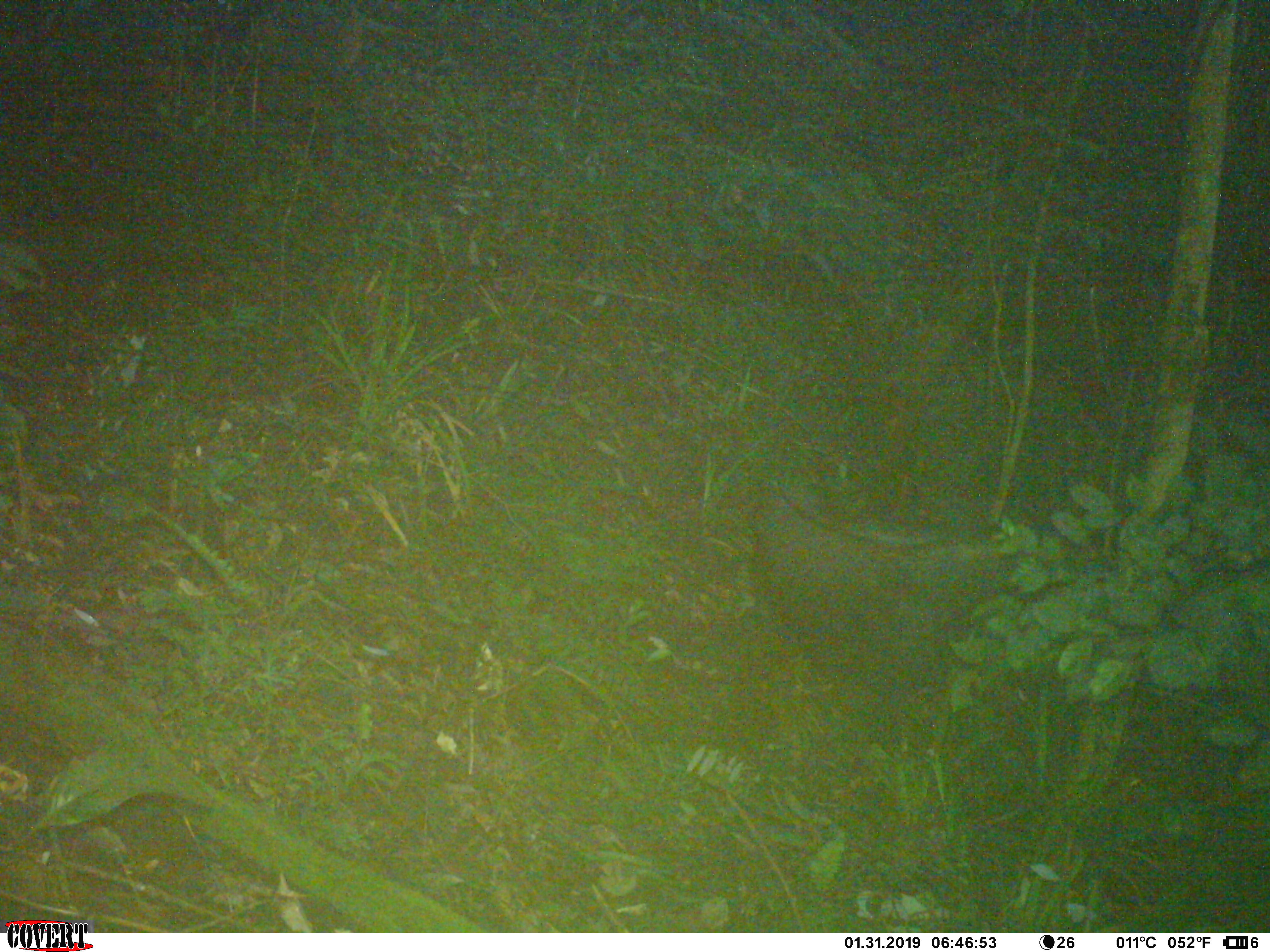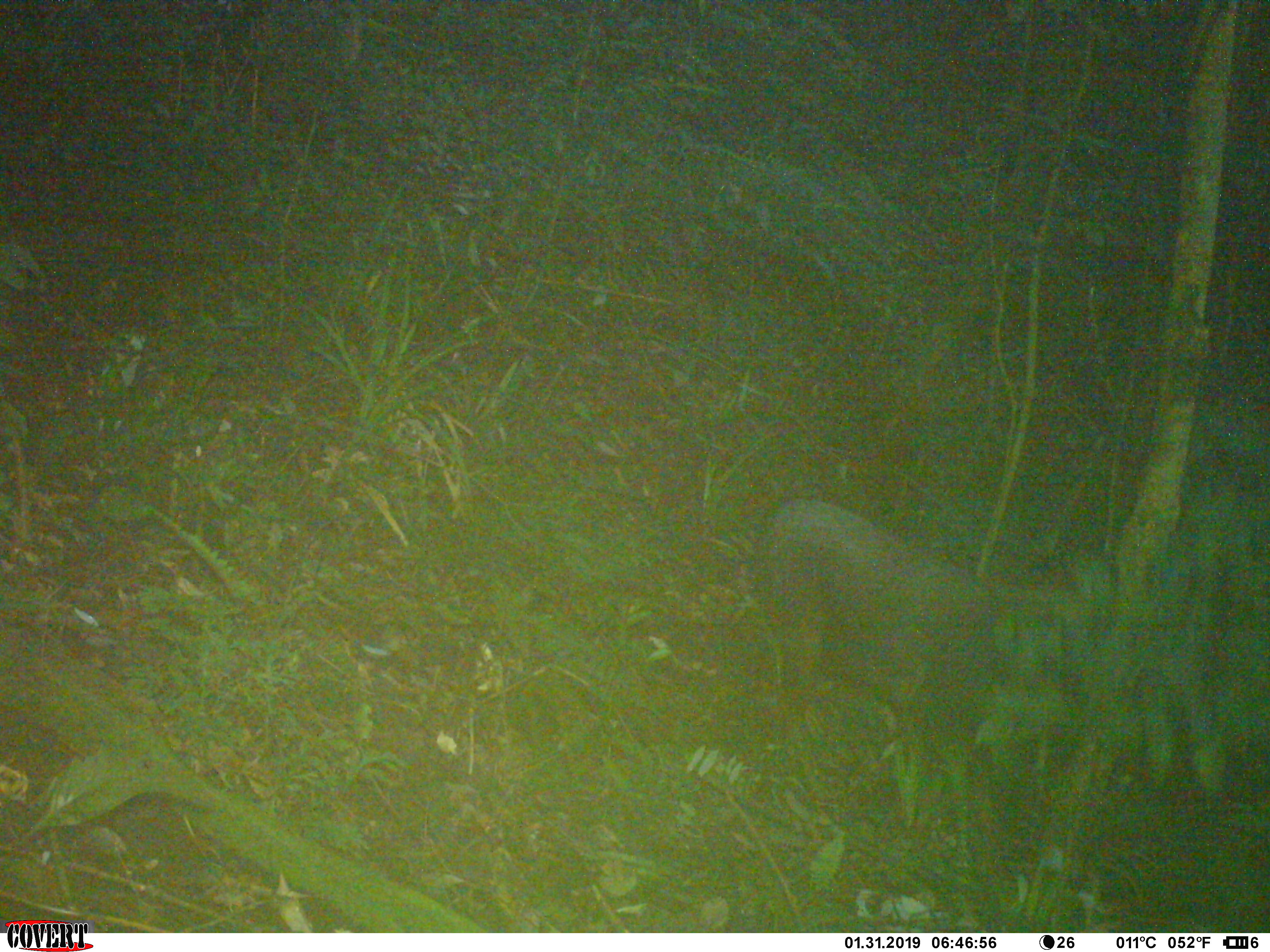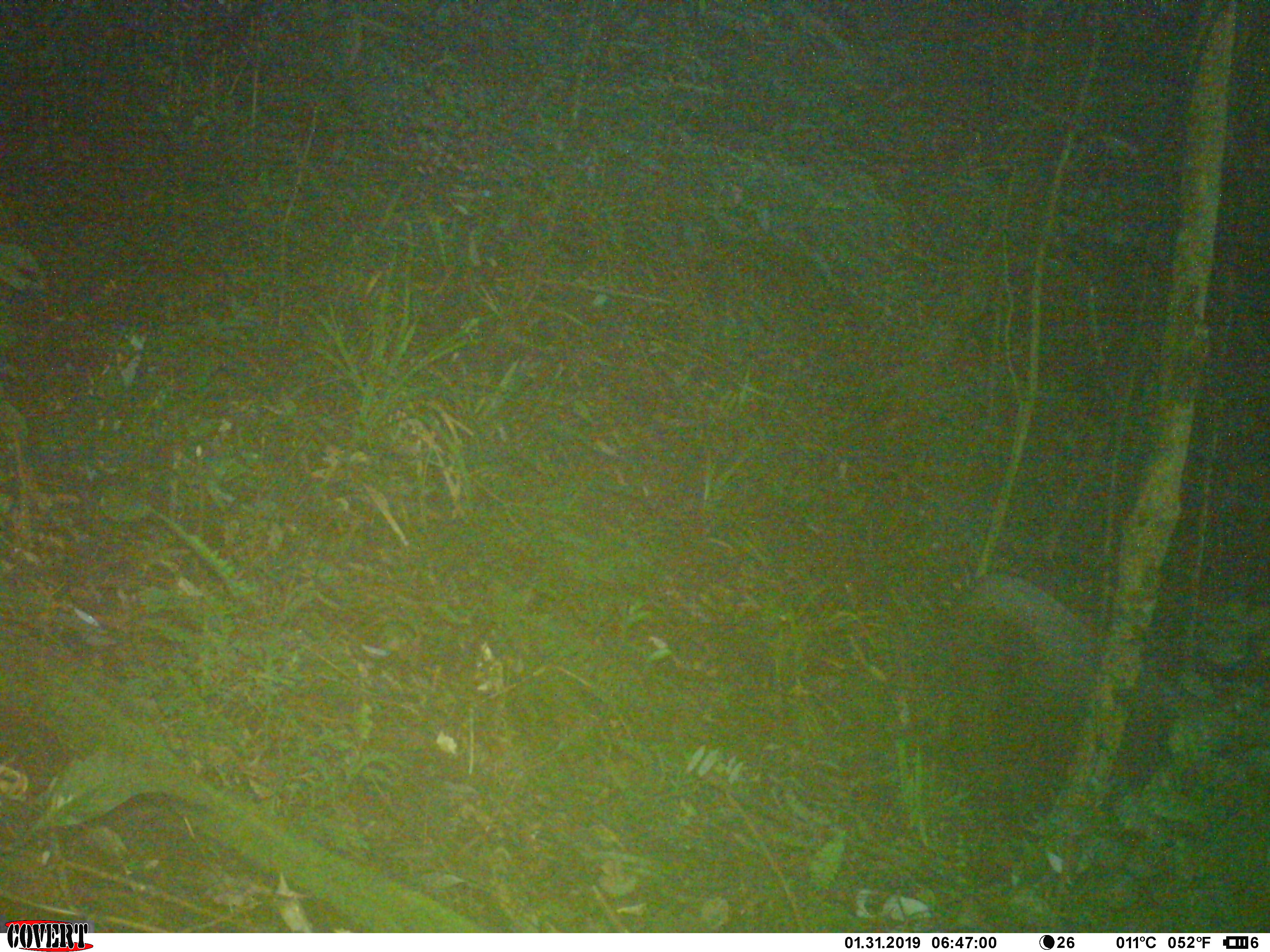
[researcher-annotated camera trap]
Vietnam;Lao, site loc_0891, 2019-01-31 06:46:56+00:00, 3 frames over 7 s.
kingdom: Animalia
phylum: Chordata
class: Mammalia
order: Artiodactyla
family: Bovidae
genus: Capricornis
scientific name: Capricornis sumatraensis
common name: chinese serow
Chinese serow (Capricornis sumatraensis). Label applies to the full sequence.